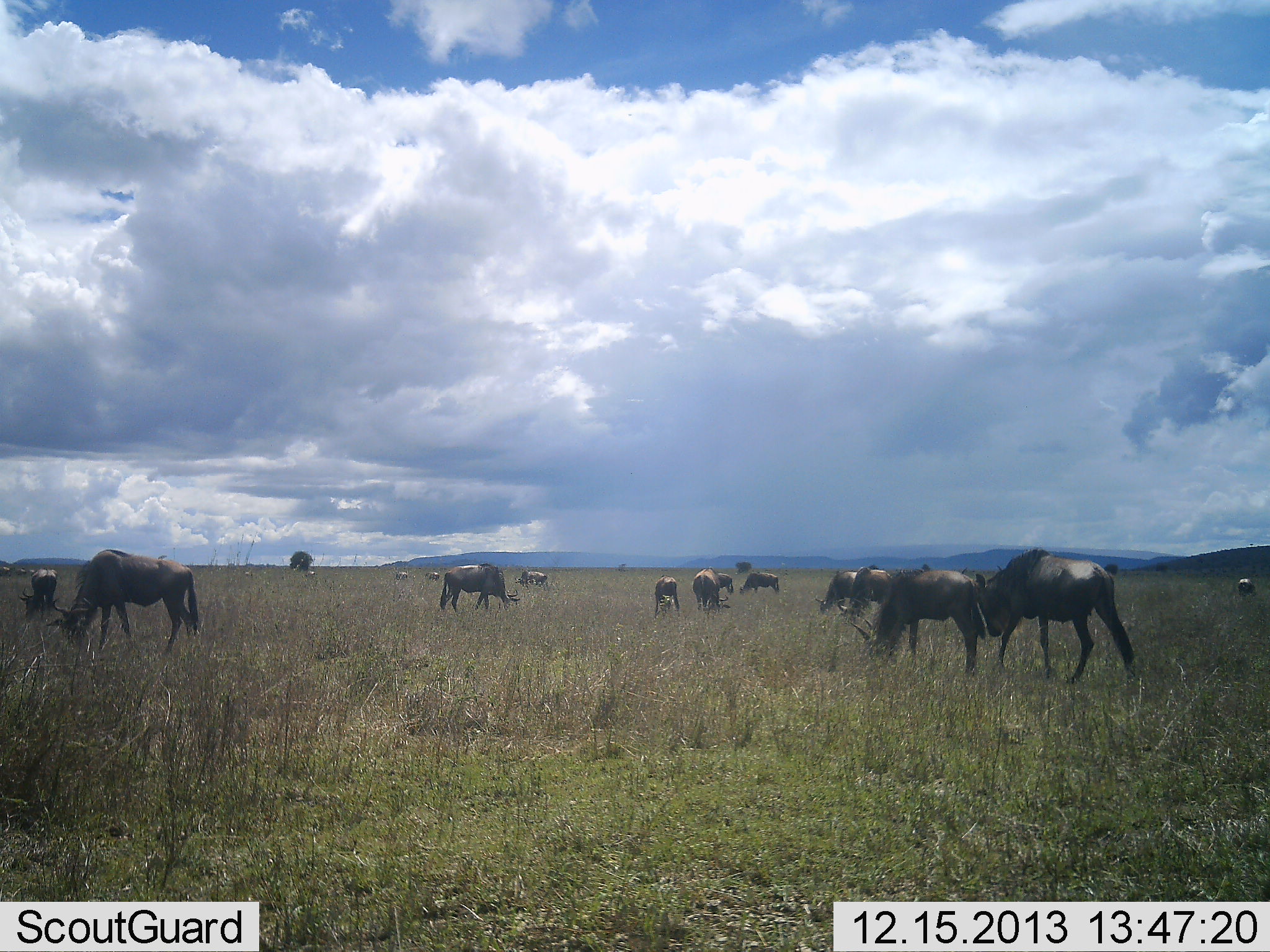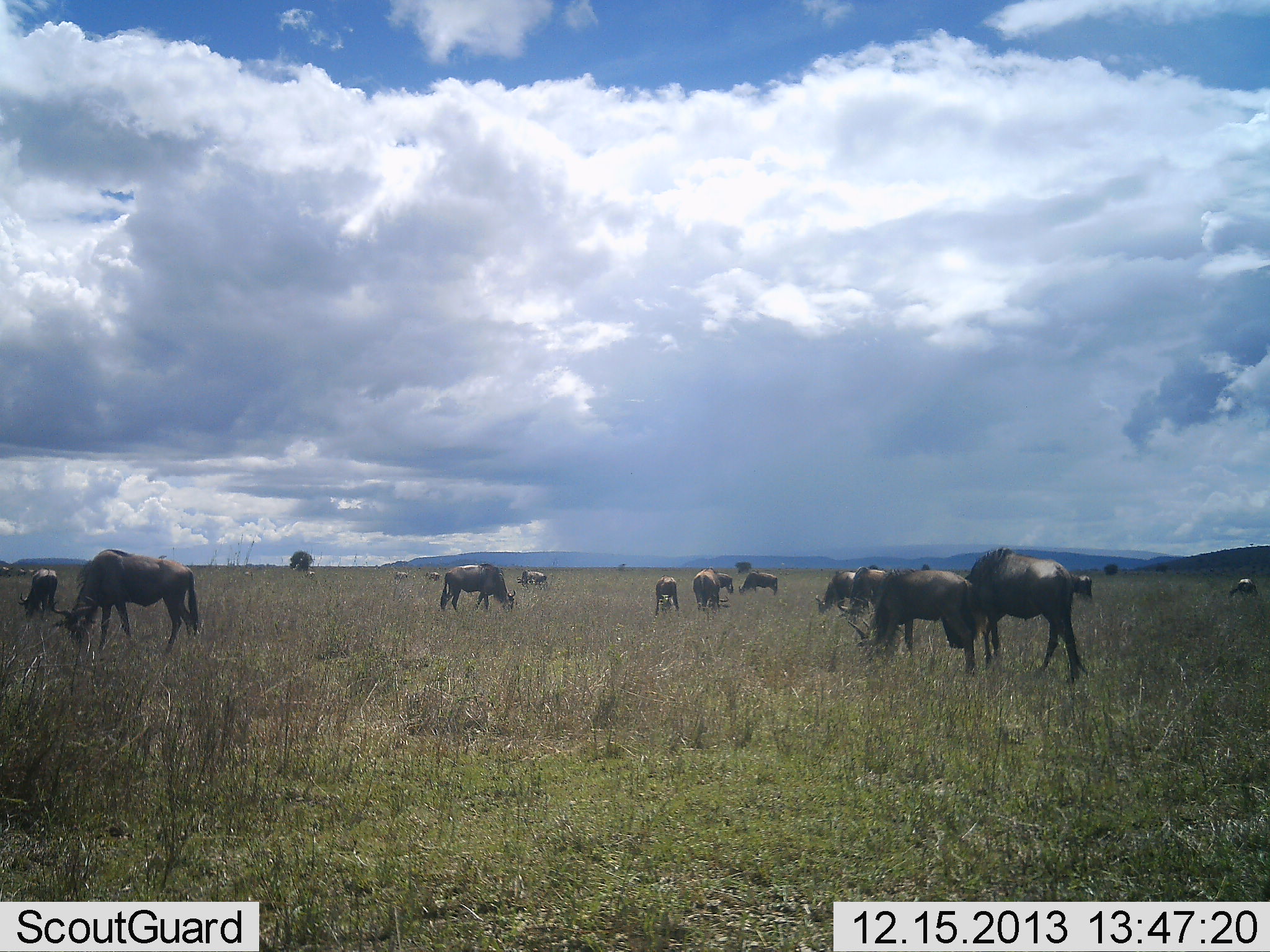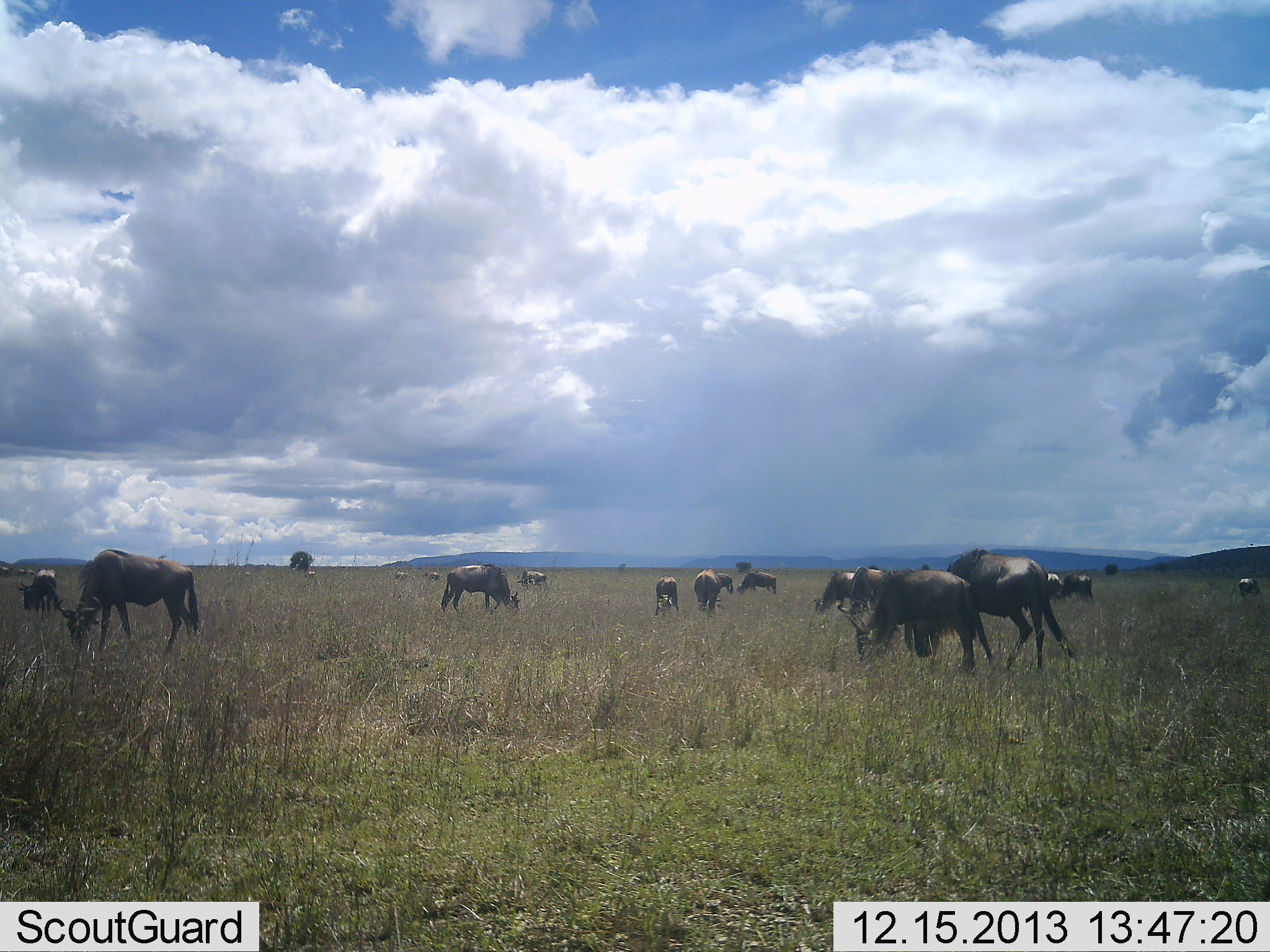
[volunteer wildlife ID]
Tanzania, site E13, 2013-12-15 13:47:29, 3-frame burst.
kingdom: Animalia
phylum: Chordata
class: Mammalia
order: Artiodactyla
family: Bovidae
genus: Connochaetes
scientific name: Connochaetes taurinus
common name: blue wildebeest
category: wildebeest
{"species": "wildebeest (blue wildebeest) (Connochaetes taurinus)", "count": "11-50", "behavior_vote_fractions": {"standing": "40%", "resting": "0%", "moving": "50%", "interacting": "0%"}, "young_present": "20%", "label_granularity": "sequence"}